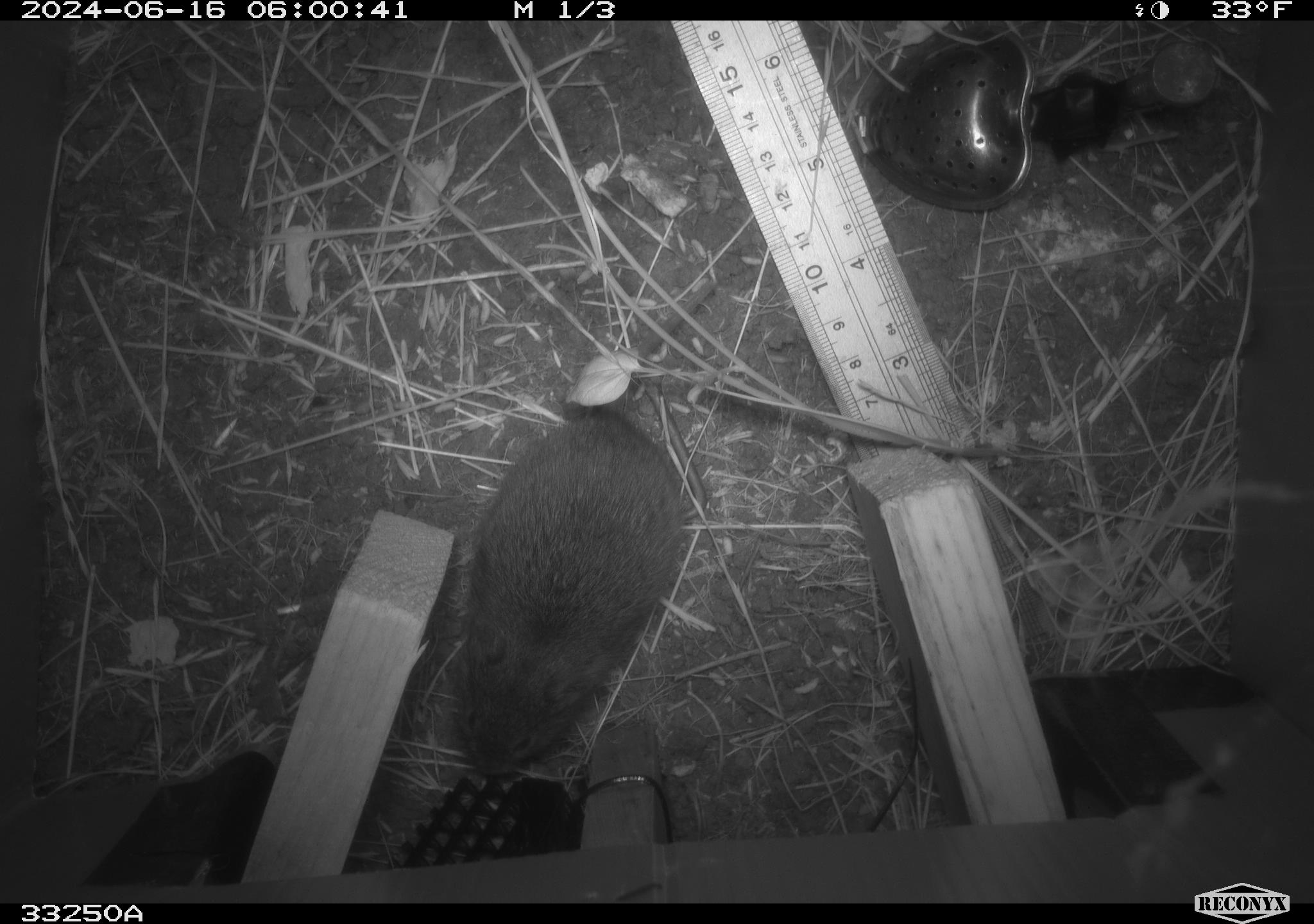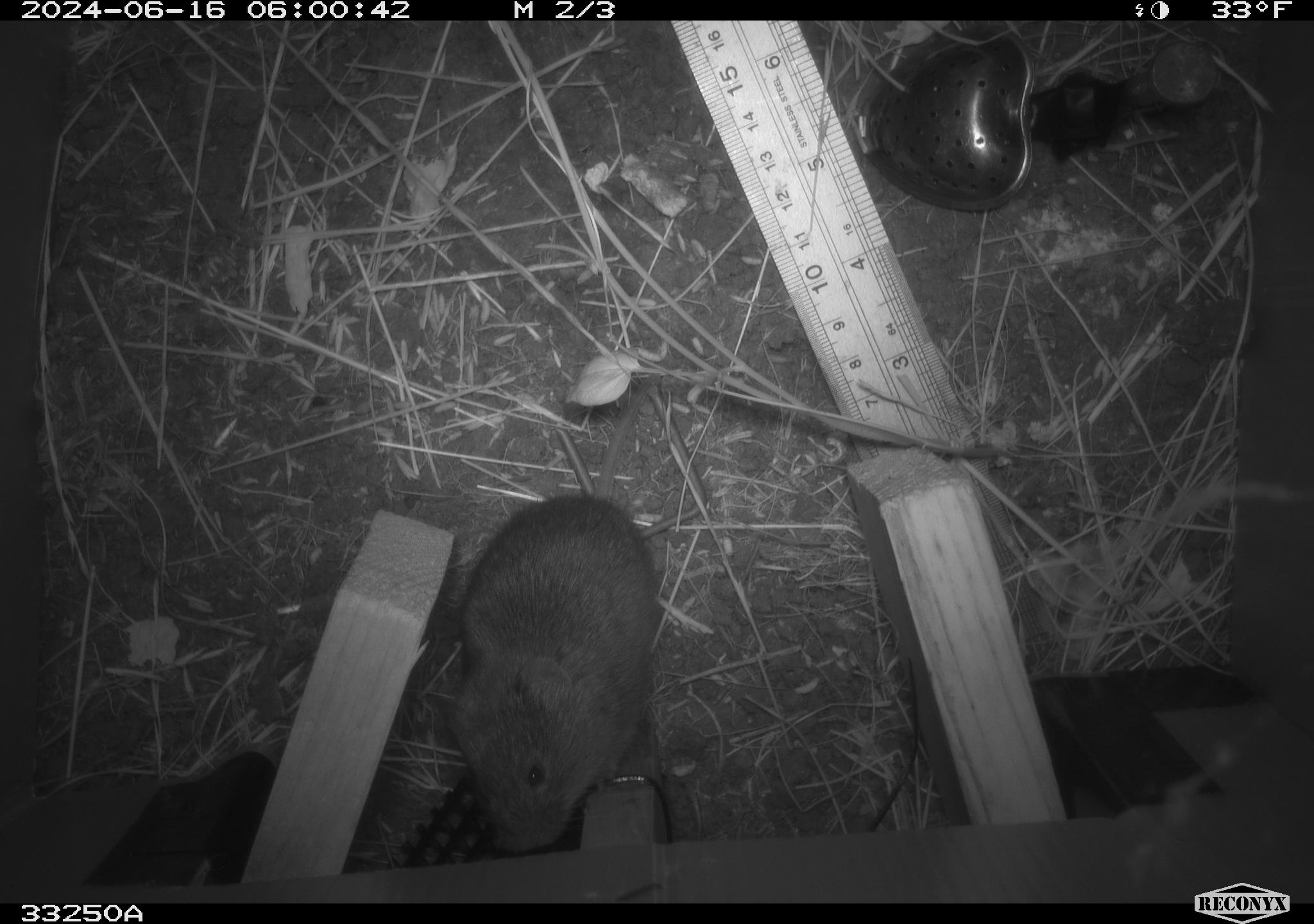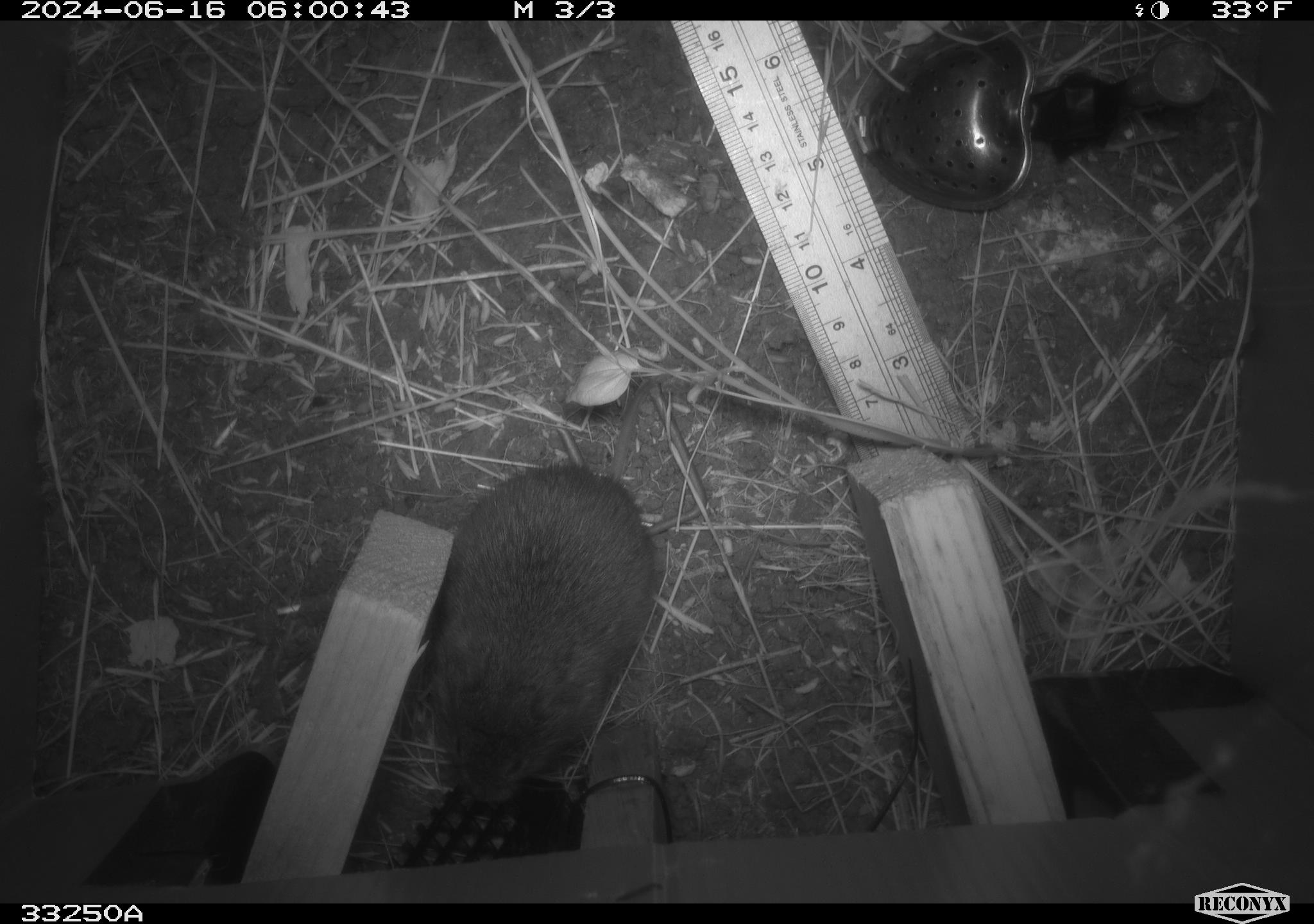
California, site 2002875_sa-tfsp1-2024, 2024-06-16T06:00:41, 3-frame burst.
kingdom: Animalia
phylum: Chordata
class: Mammalia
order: Rodentia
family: Cricetidae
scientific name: Arvicolinae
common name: voles, lemmings, and muskrats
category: arvicolinae subfamily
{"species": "arvicolinae subfamily (voles, lemmings, and muskrats) (Arvicolinae)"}